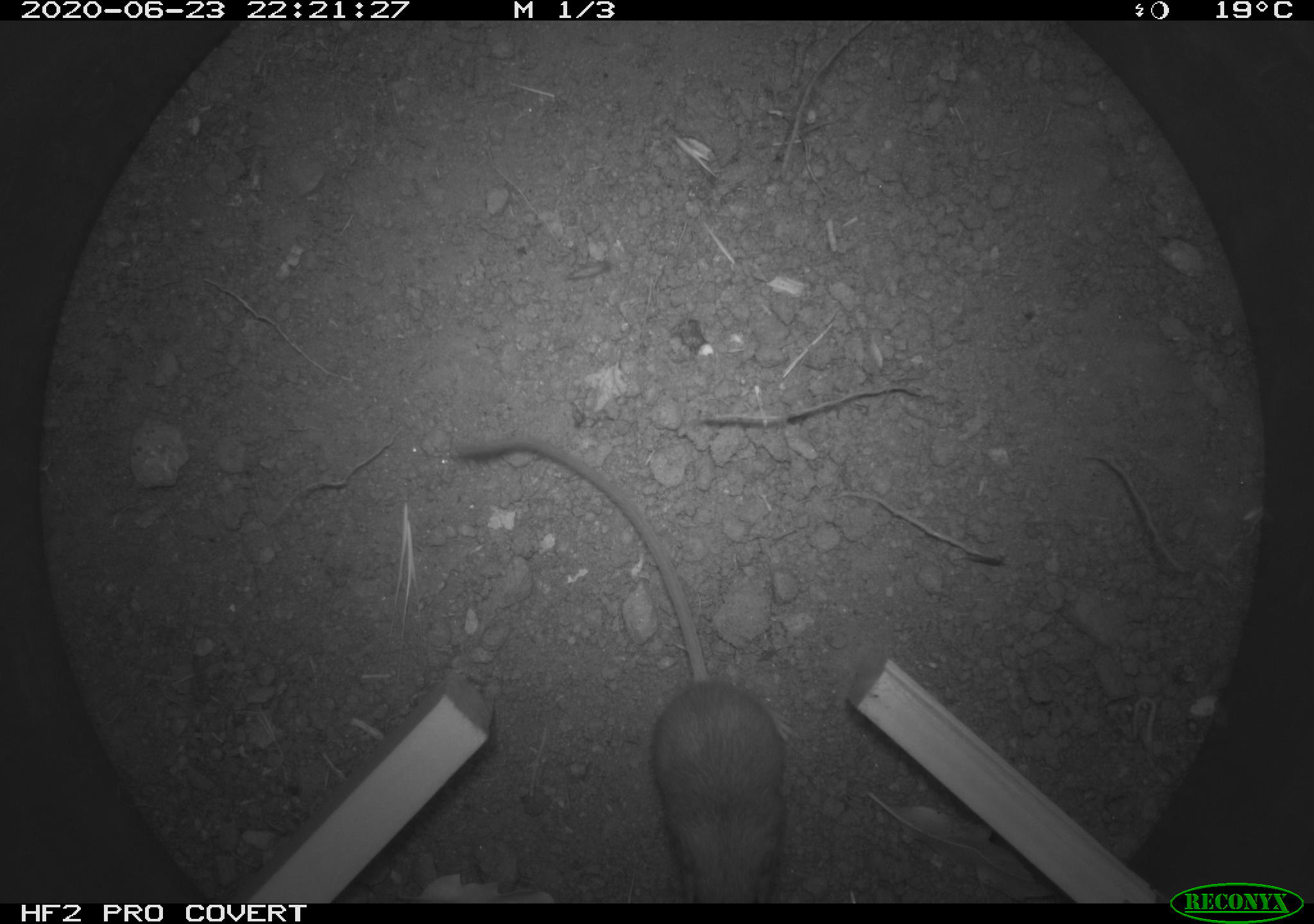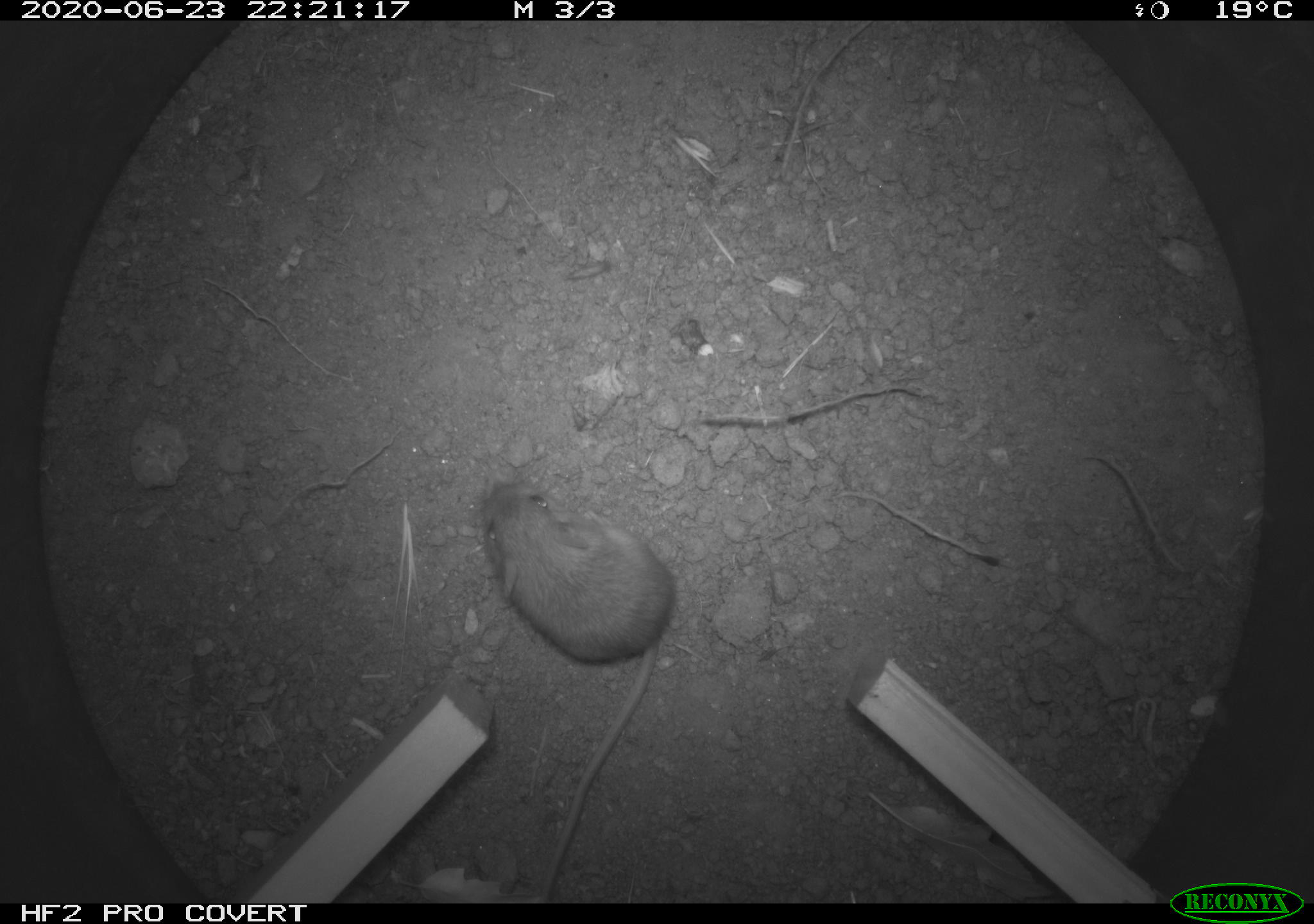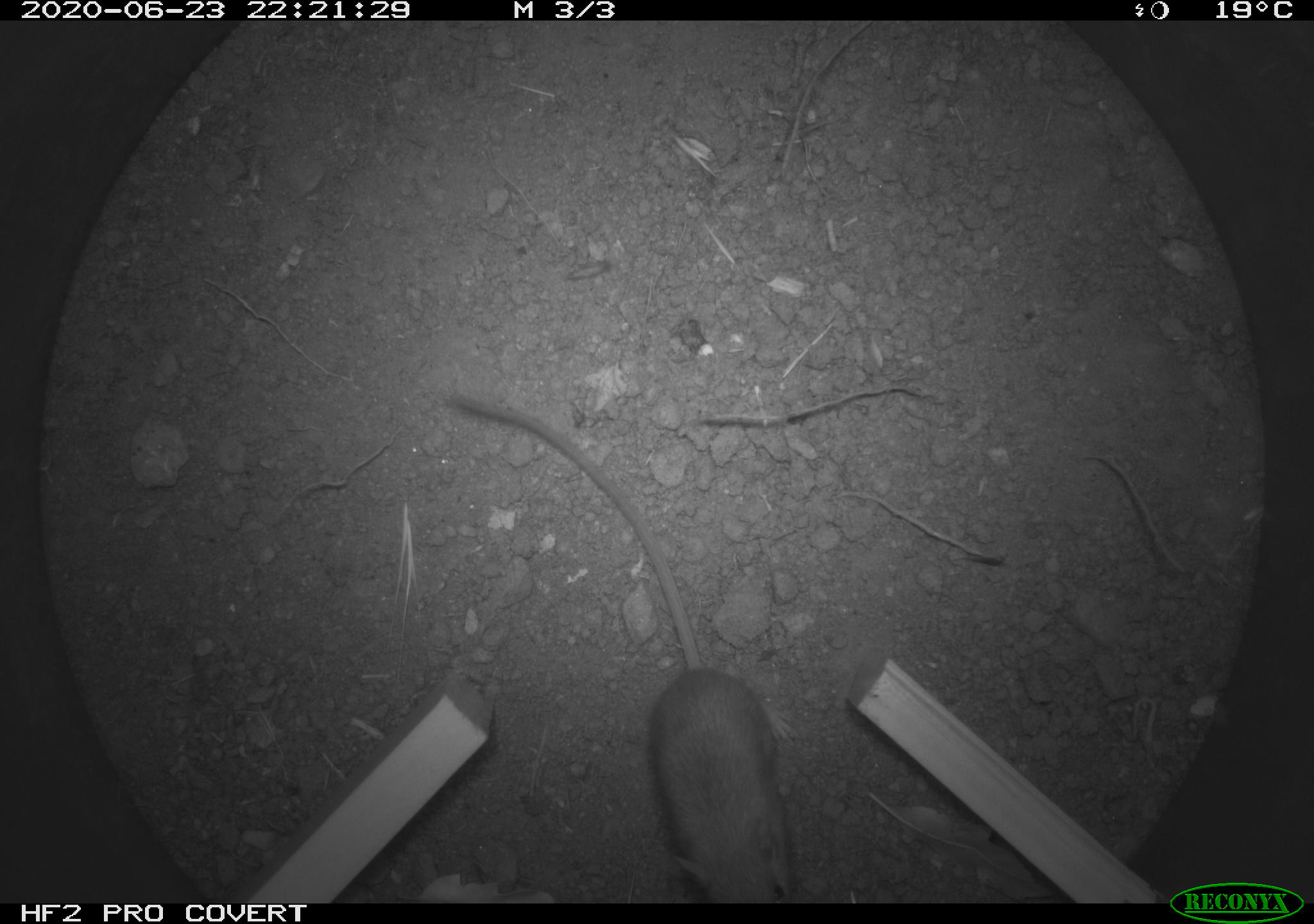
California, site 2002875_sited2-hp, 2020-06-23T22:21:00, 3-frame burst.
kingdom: Animalia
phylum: Chordata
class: Mammalia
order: Rodentia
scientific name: Rodentia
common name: rodent